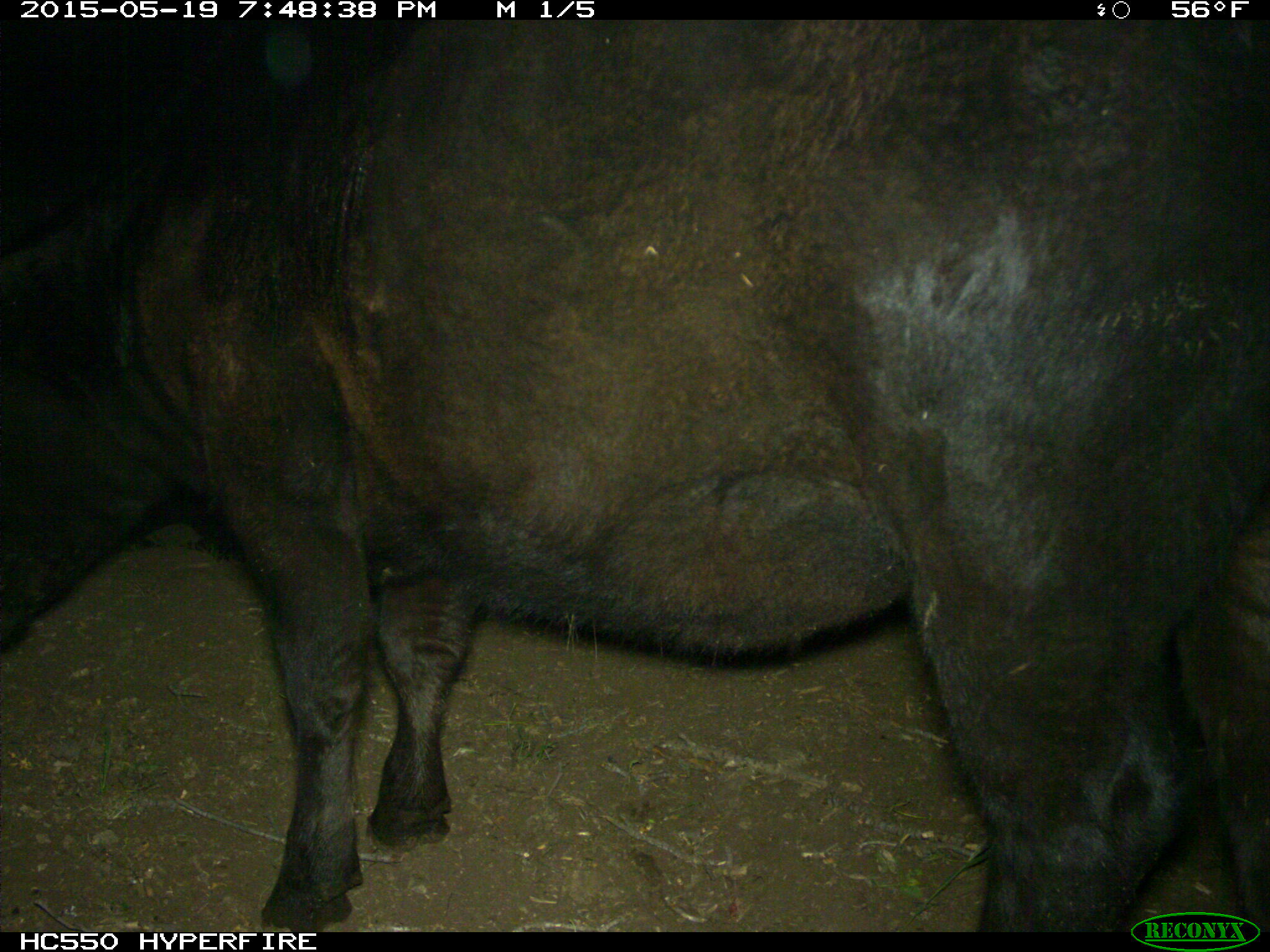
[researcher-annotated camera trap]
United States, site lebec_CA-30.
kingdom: Animalia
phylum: Chordata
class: Mammalia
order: Artiodactyla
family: Bovidae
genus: Bos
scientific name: Bos taurus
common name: domestic cow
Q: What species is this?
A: Bos taurus (domestic cow).